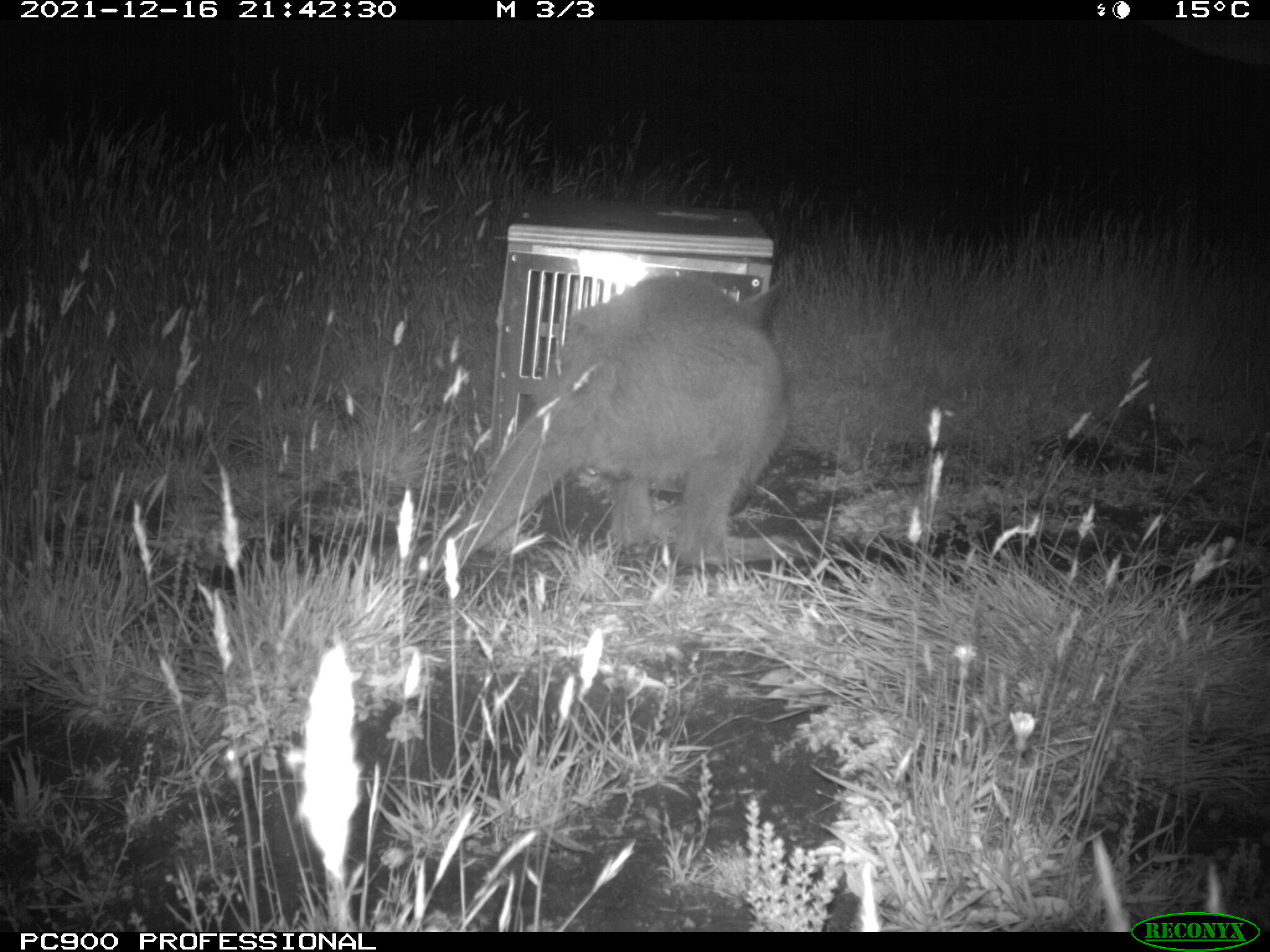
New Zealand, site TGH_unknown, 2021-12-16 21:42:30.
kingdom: Animalia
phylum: Chordata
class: Mammalia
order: Diprotodontia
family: Macropodidae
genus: Notamacropus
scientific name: Notamacropus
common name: wallaby